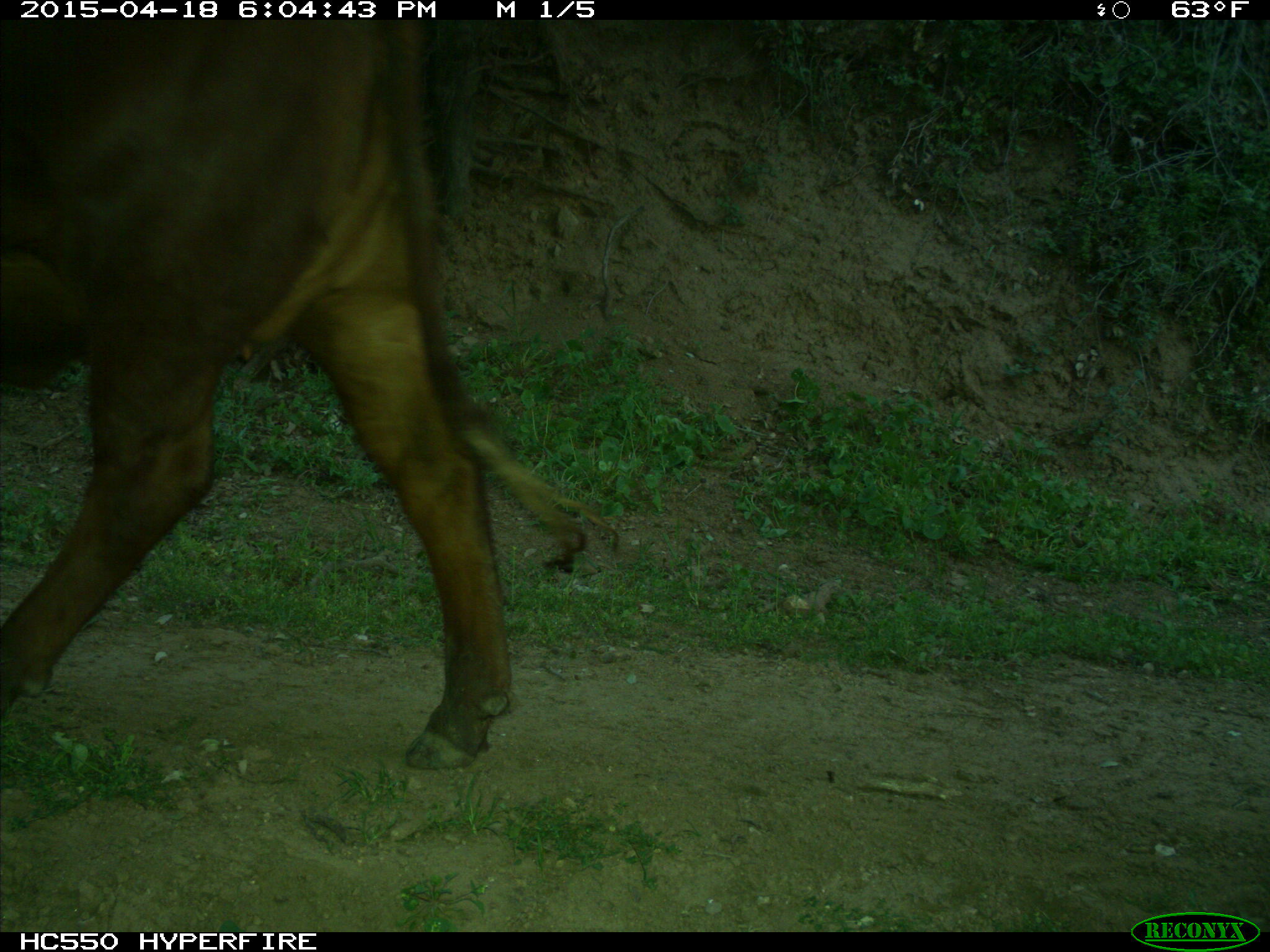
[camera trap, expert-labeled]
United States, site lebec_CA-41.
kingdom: Animalia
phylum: Chordata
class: Mammalia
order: Artiodactyla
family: Bovidae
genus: Bos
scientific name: Bos taurus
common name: domestic cow